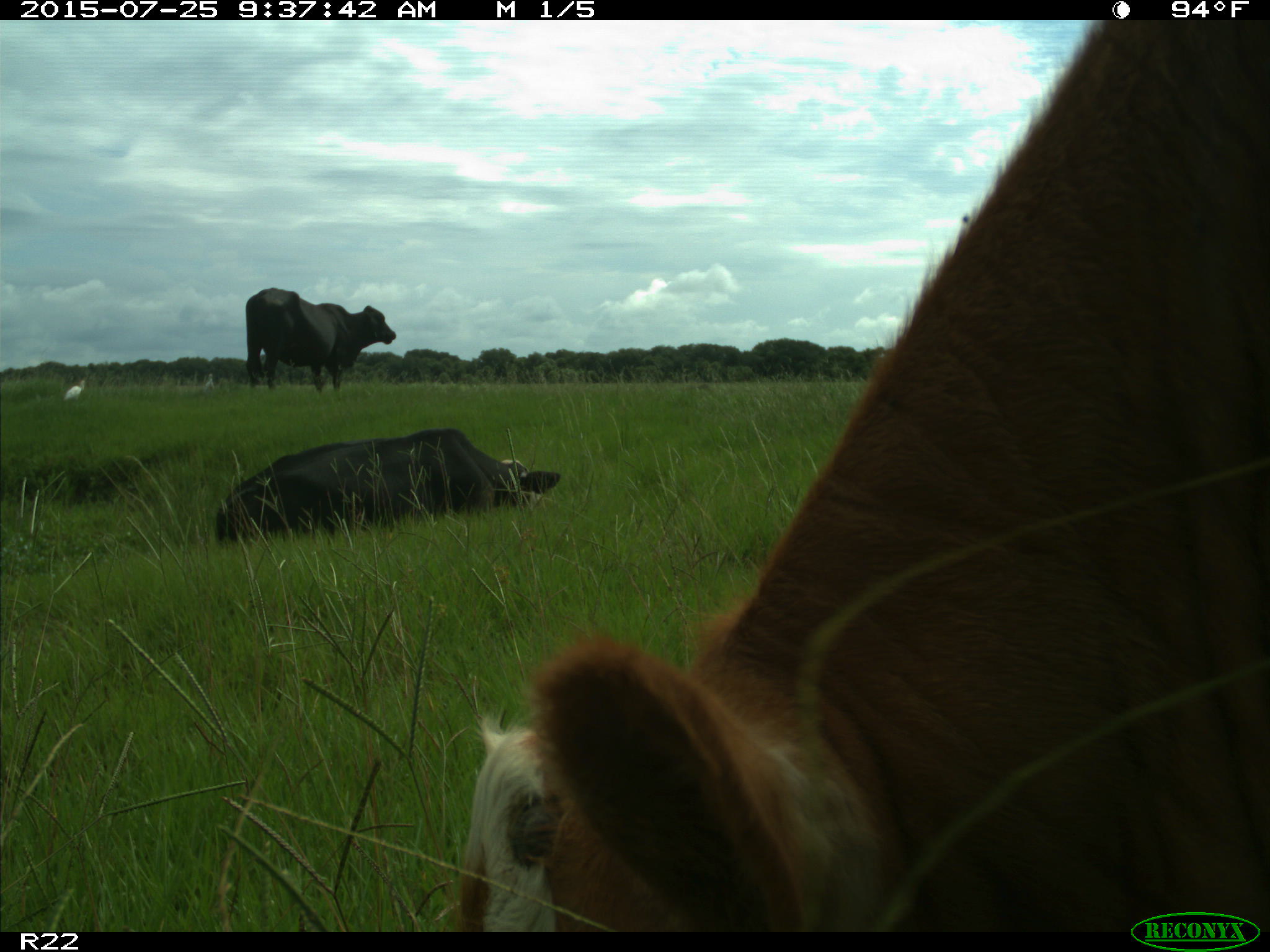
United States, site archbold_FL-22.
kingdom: Animalia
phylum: Chordata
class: Mammalia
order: Artiodactyla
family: Bovidae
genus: Bos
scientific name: Bos taurus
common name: domestic cow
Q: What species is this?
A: Bos taurus (domestic cow).